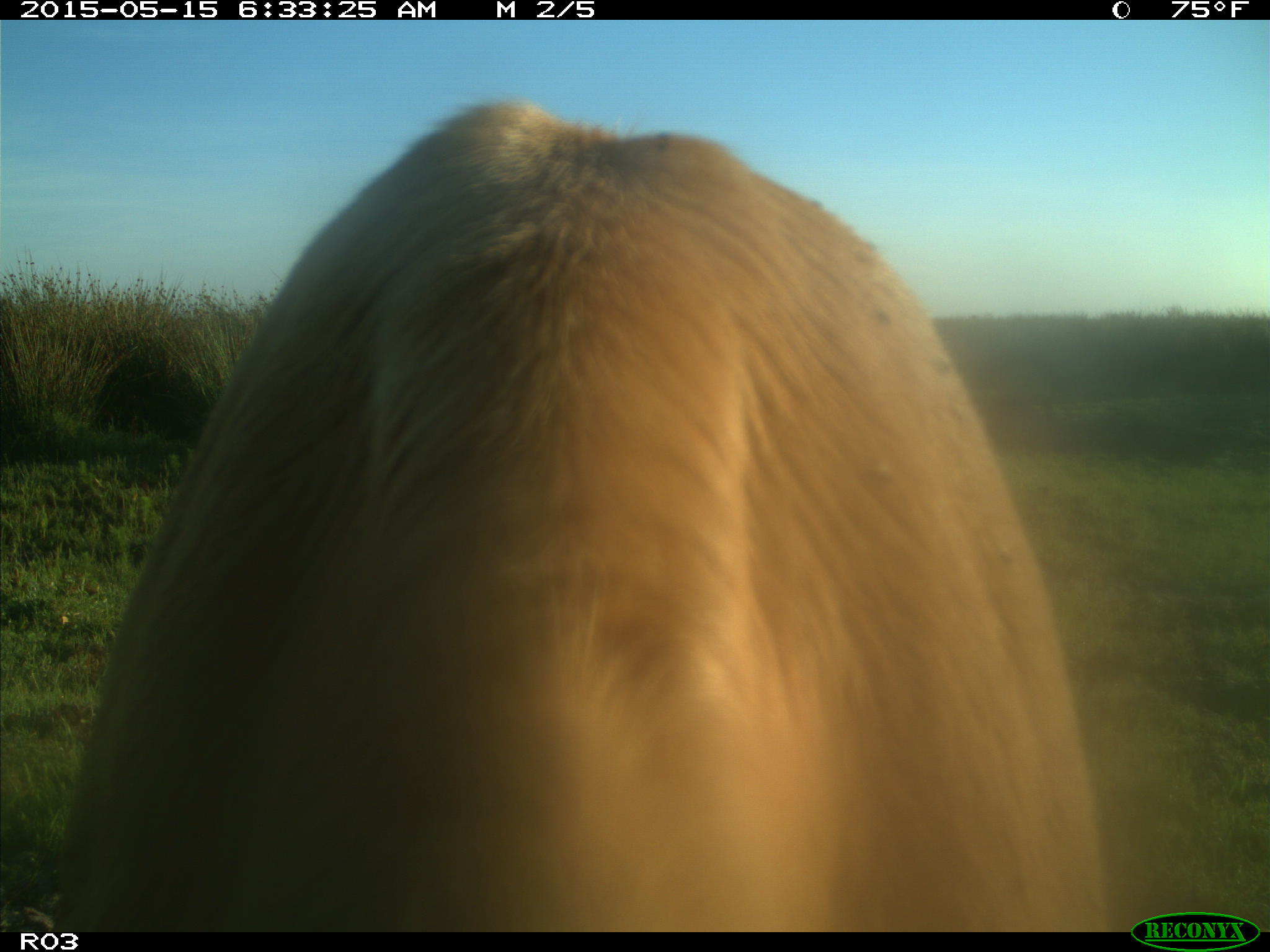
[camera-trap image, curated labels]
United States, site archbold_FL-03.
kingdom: Animalia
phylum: Chordata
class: Mammalia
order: Artiodactyla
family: Bovidae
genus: Bos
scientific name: Bos taurus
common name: domestic cow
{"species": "Bos taurus (domestic cow)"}